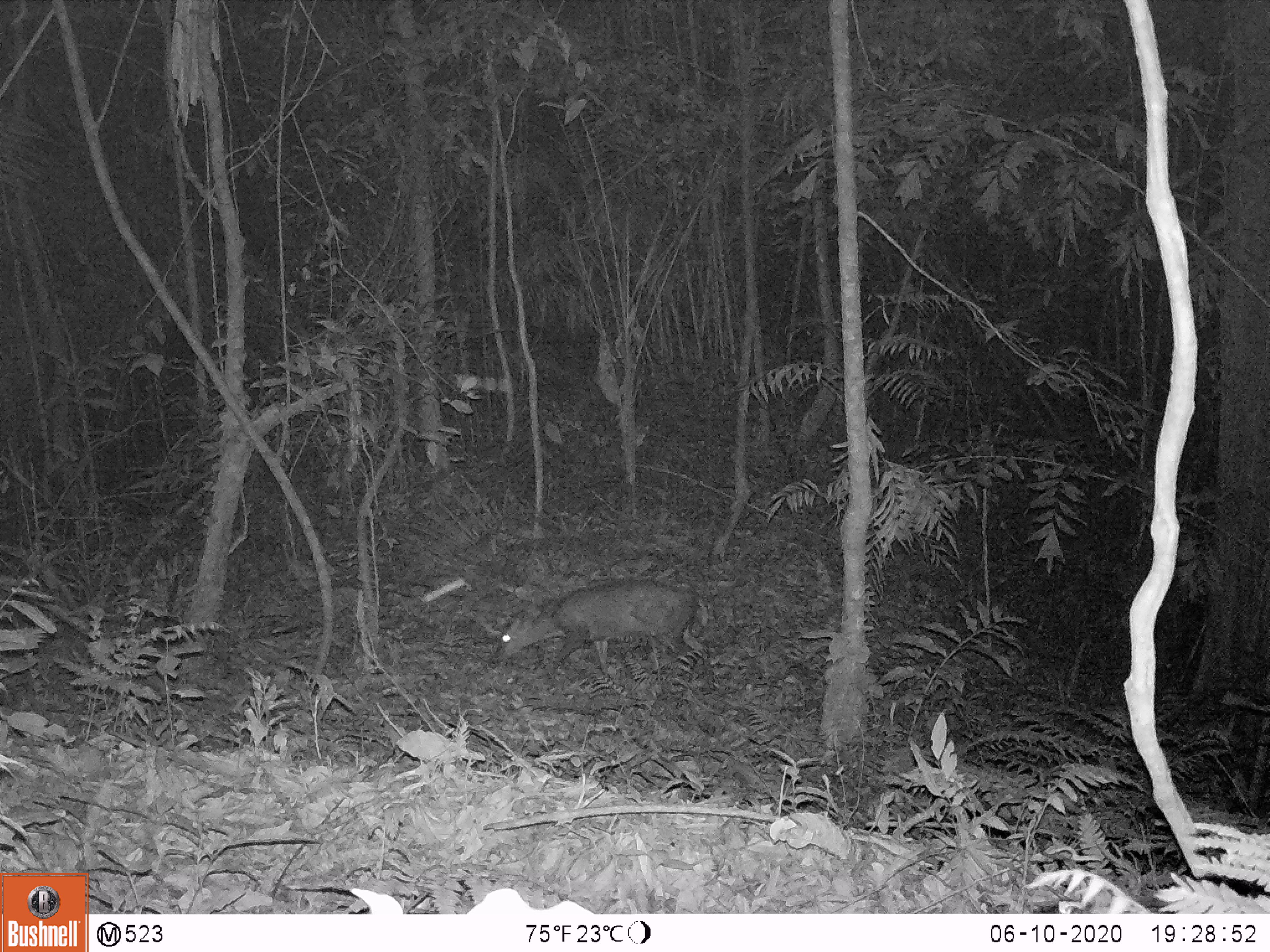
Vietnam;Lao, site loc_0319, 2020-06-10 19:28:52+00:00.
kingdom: Animalia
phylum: Chordata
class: Mammalia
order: Artiodactyla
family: Cervidae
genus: Muntiacus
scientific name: Muntiacus rooseveltorum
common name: roosevelt's muntjac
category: roosevelts muntjac group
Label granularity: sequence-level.